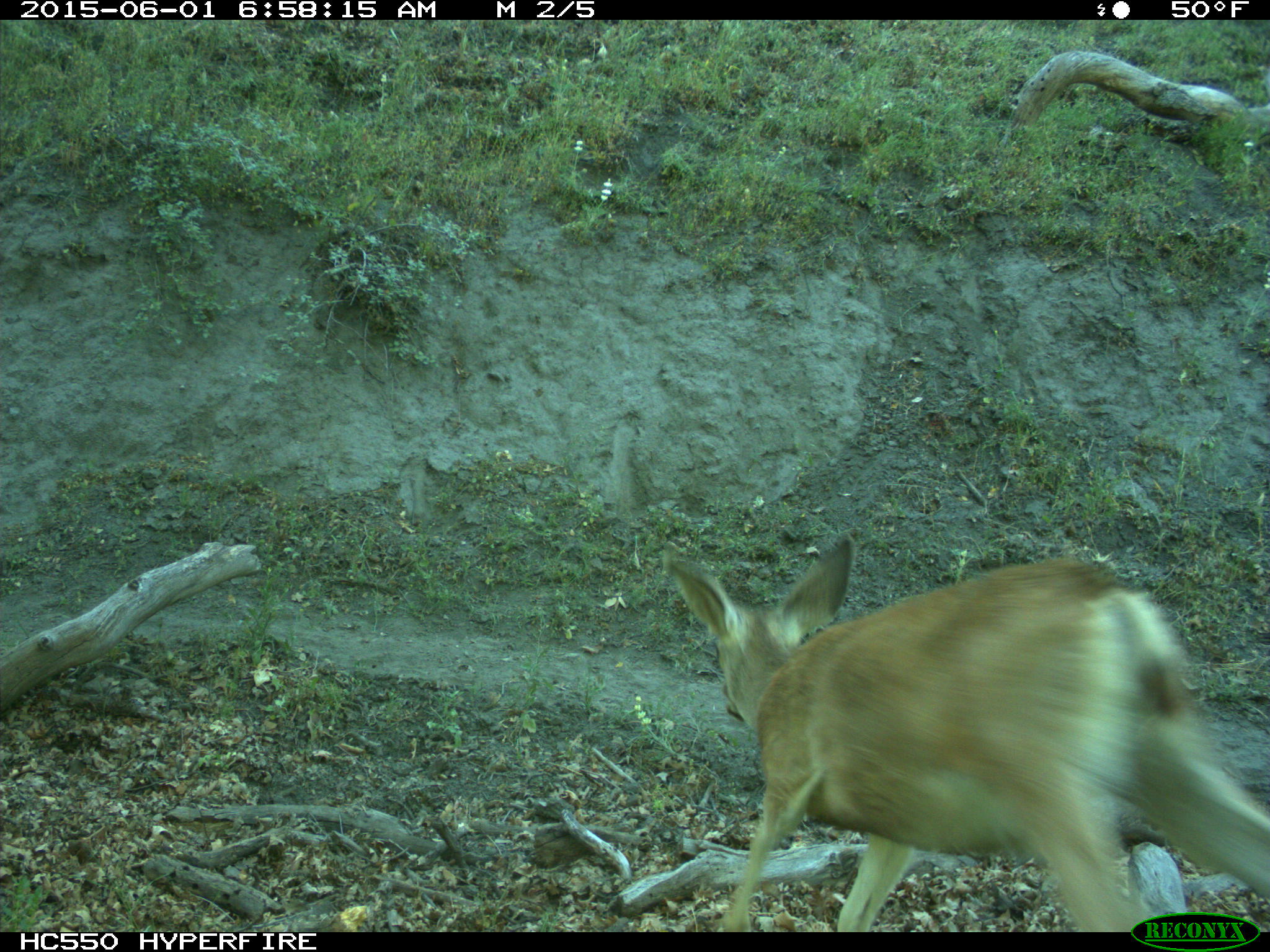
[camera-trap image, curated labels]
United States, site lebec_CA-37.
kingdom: Animalia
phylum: Chordata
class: Mammalia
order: Artiodactyla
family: Cervidae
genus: Odocoileus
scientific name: Odocoileus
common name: deer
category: unidentified deer